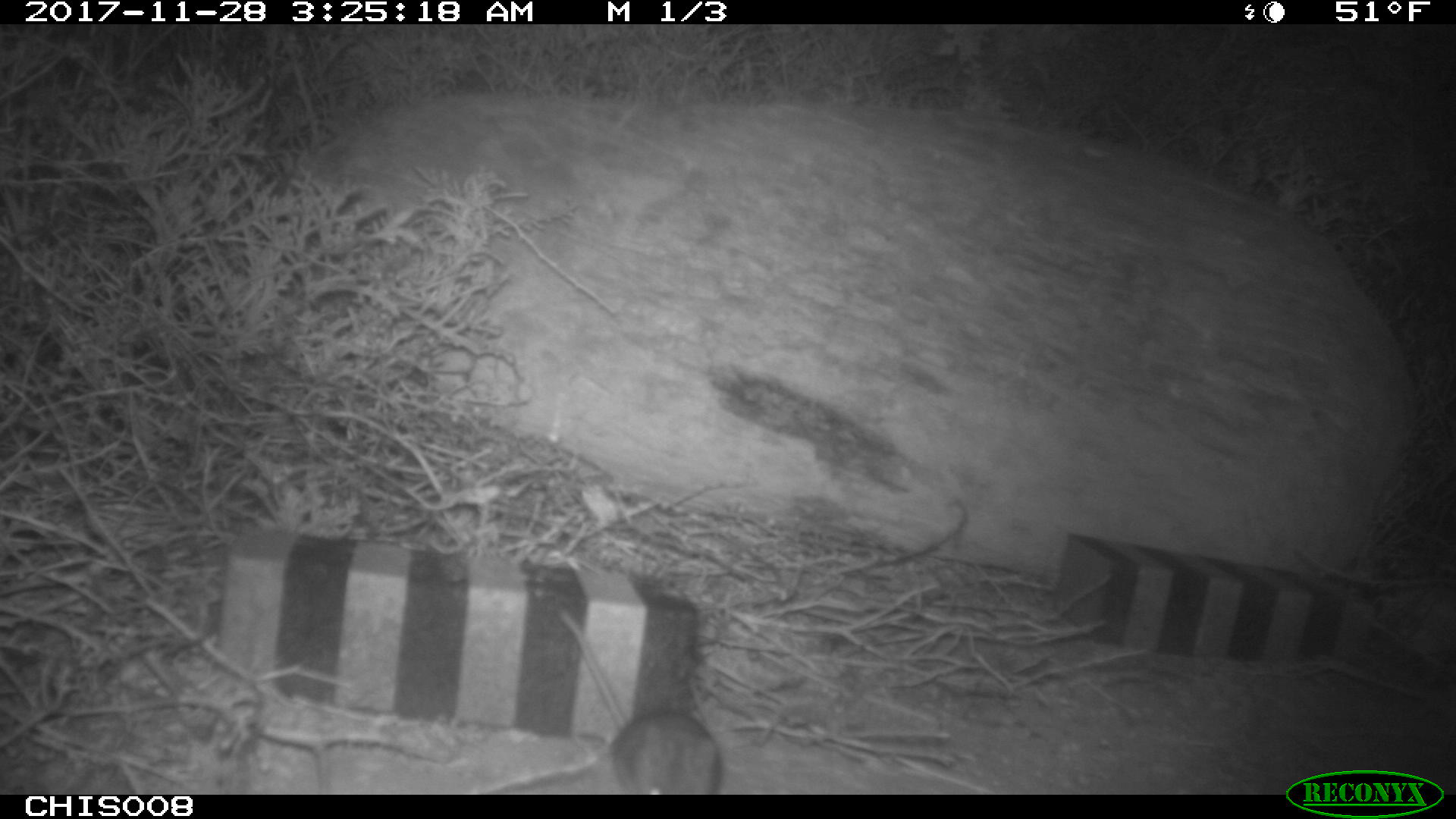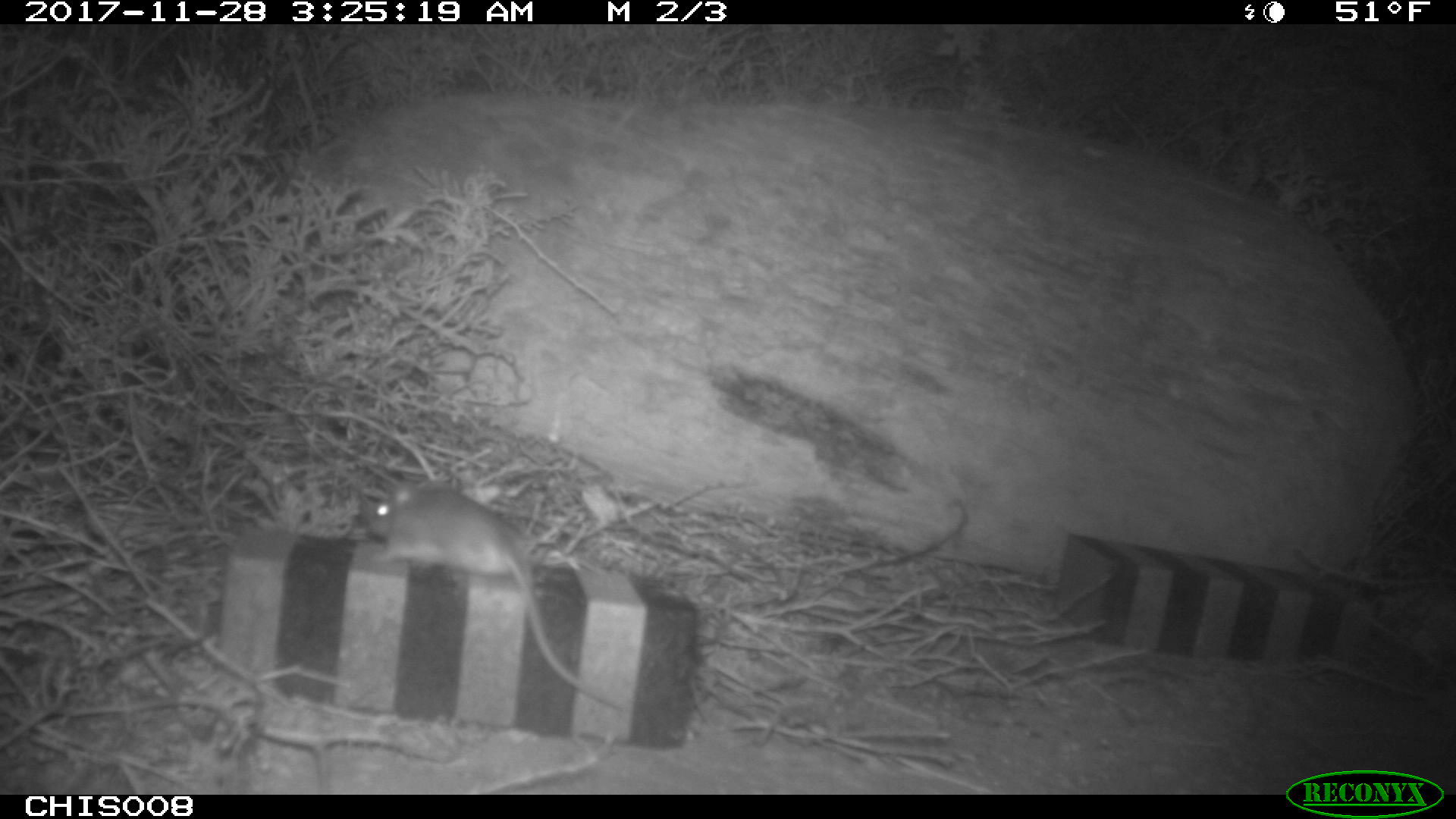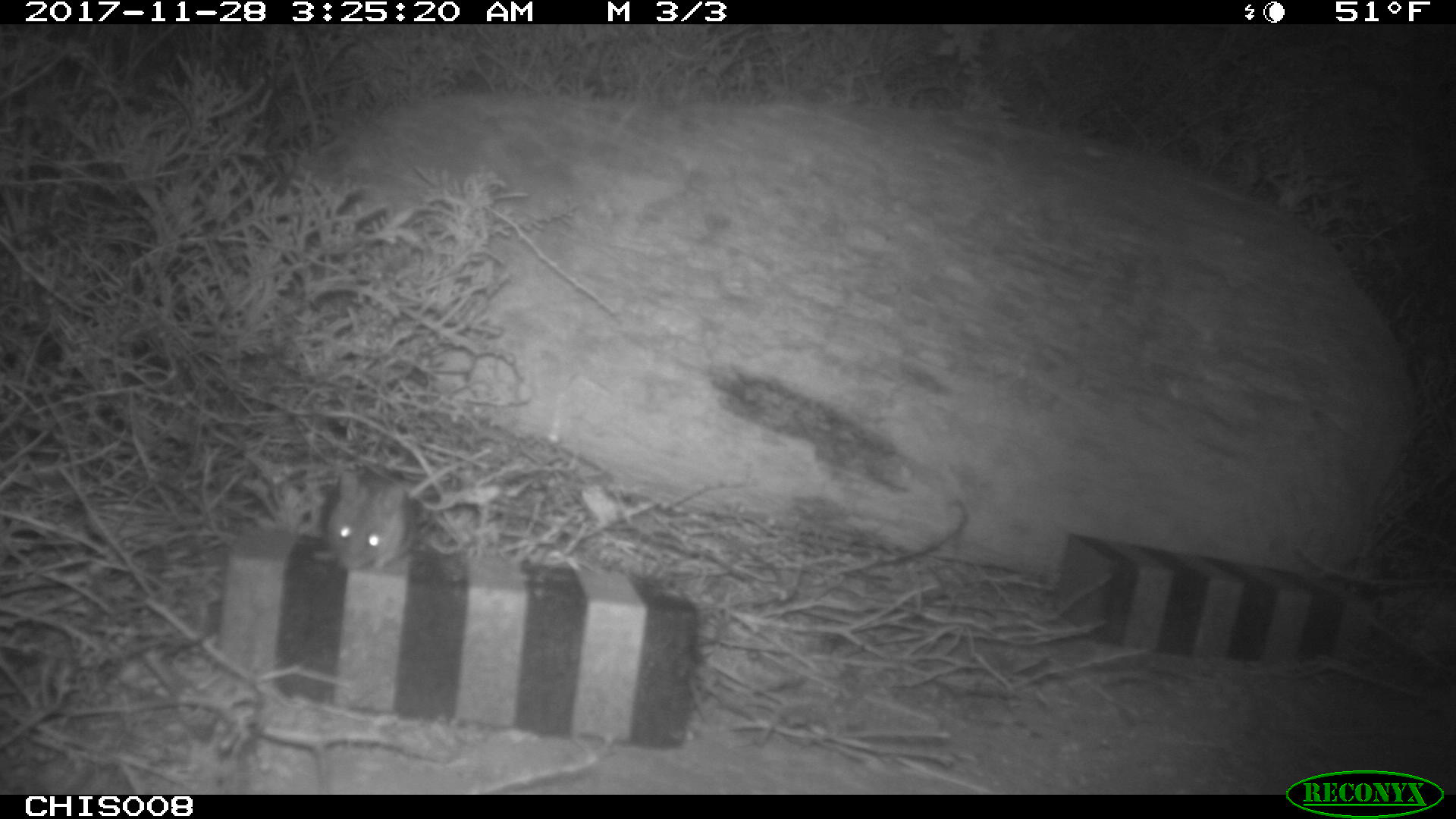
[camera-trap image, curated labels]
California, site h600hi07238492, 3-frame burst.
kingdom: Animalia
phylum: Chordata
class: Mammalia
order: Rodentia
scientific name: Rodentia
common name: rodent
Rodent (Rodentia).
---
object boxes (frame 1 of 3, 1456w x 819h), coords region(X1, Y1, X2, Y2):
rodent: region(558, 610, 722, 795)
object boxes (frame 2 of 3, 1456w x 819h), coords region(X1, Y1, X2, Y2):
rodent: region(365, 479, 624, 712)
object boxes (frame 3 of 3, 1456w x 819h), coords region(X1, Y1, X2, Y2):
rodent: region(322, 469, 419, 568)